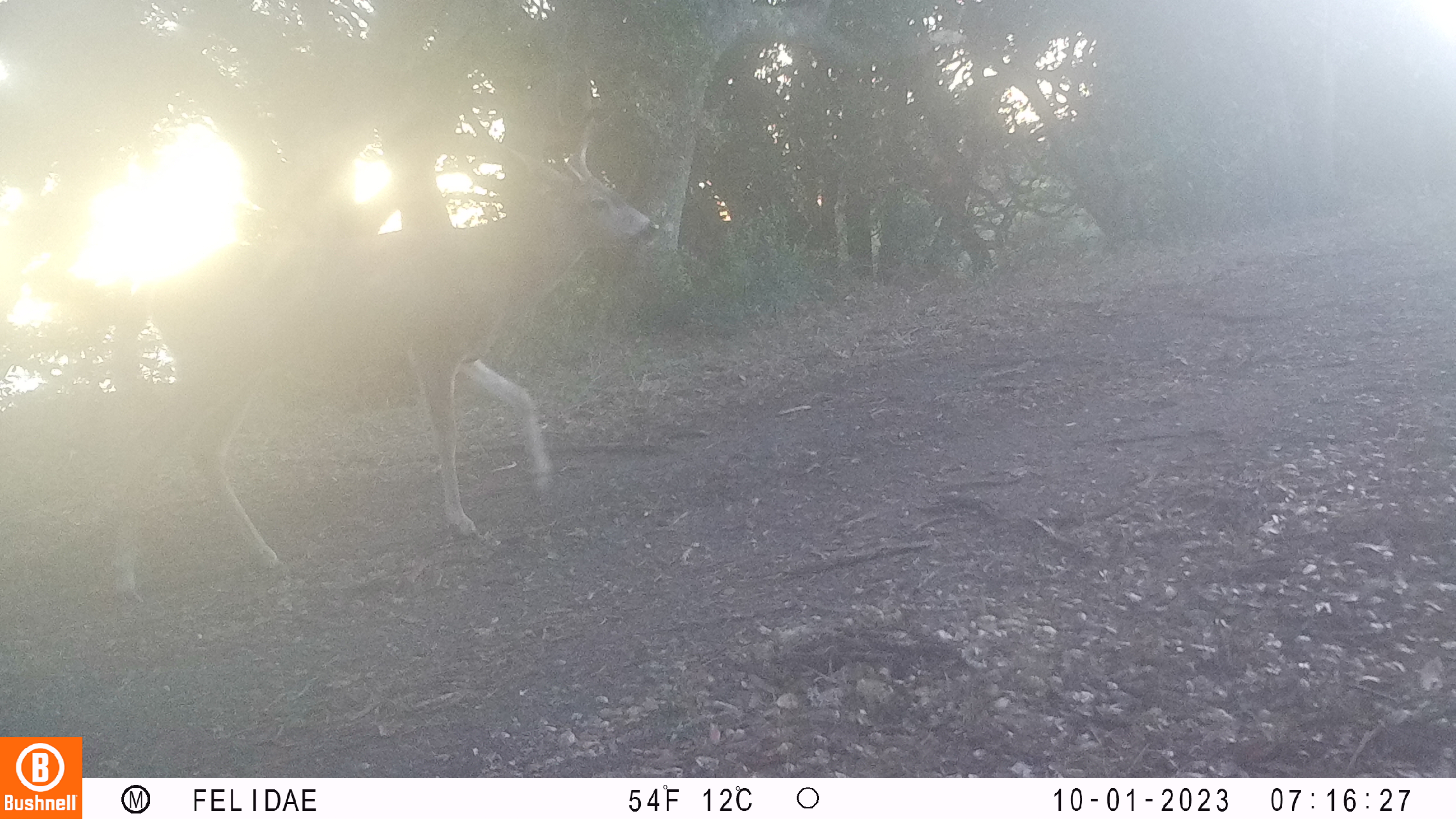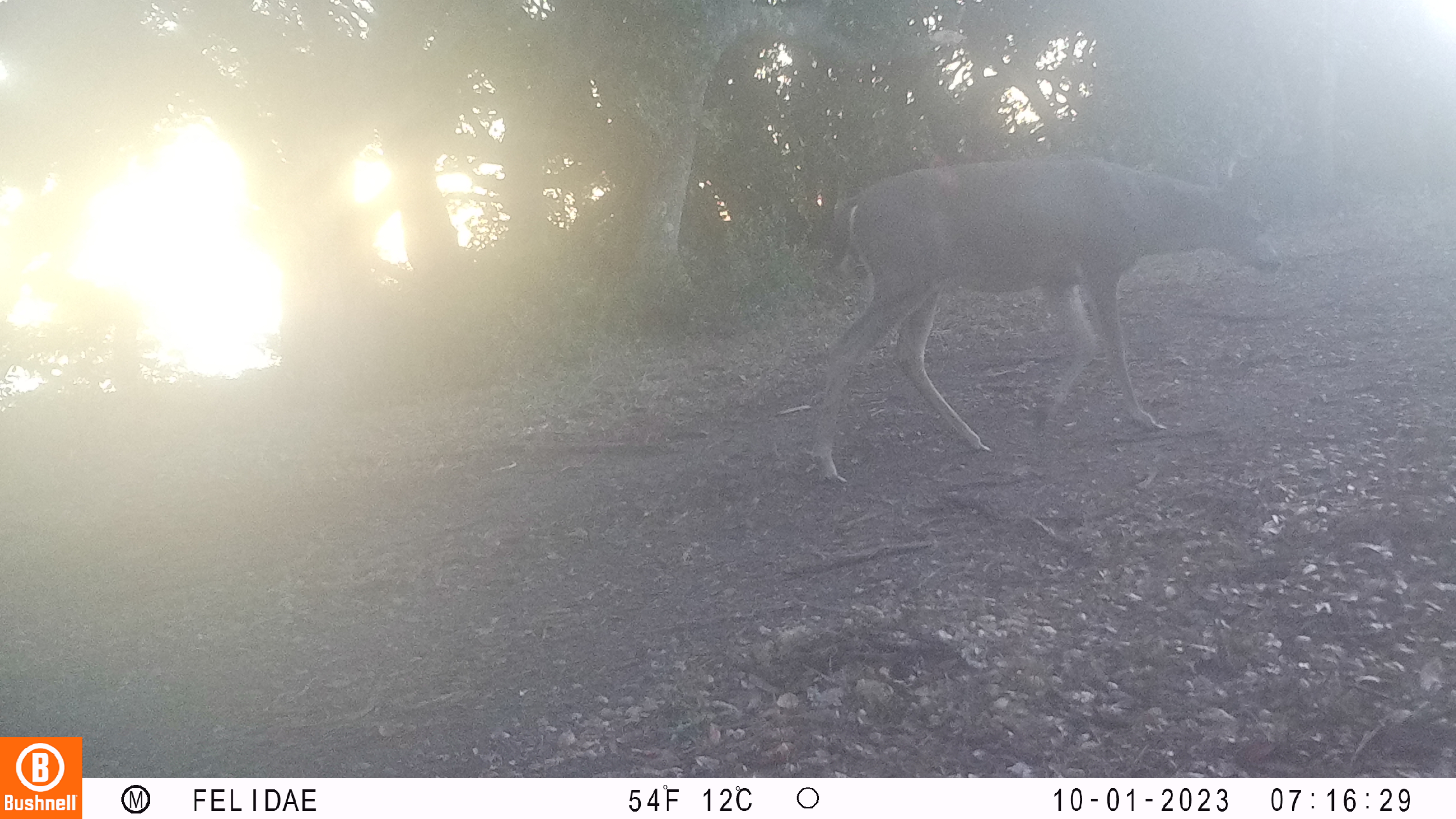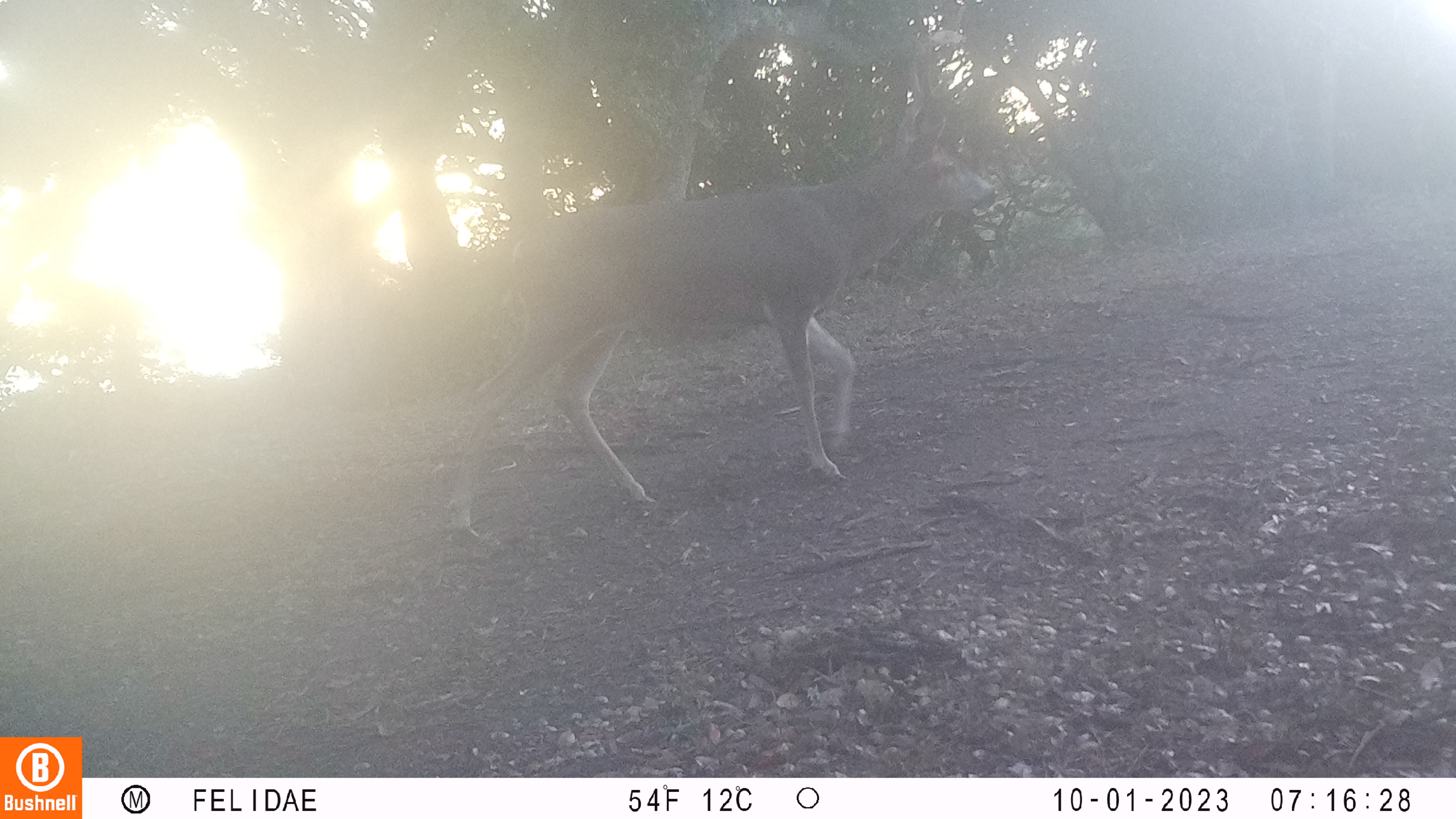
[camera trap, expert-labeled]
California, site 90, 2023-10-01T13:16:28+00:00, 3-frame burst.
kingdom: Animalia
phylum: Chordata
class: Mammalia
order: Artiodactyla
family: Cervidae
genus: Odocoileus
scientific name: Odocoileus hemionus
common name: mule deer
Mule deer (Odocoileus hemionus).